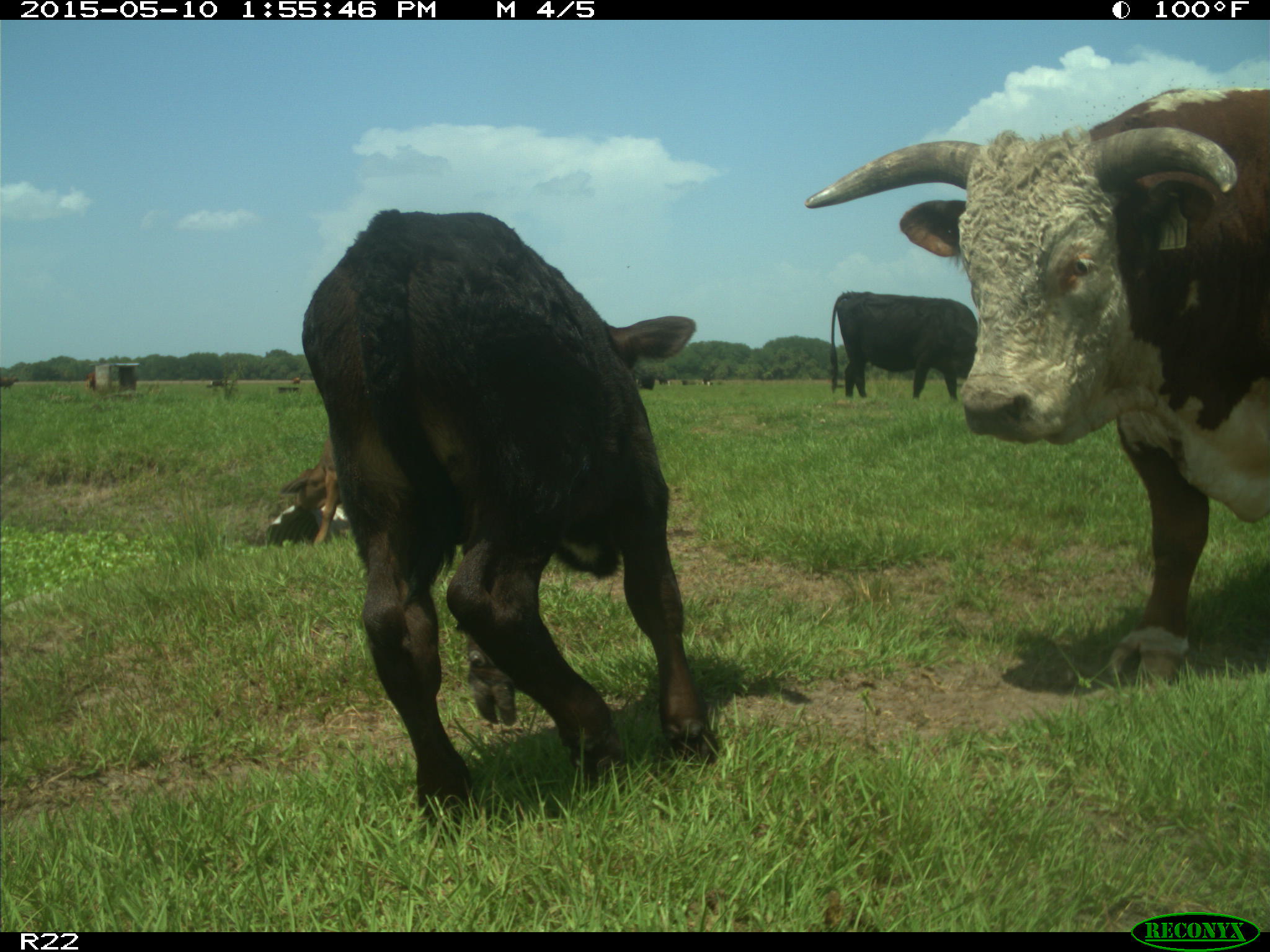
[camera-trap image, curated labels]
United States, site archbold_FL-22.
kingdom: Animalia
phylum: Chordata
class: Mammalia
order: Artiodactyla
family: Bovidae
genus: Bos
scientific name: Bos taurus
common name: domestic cow